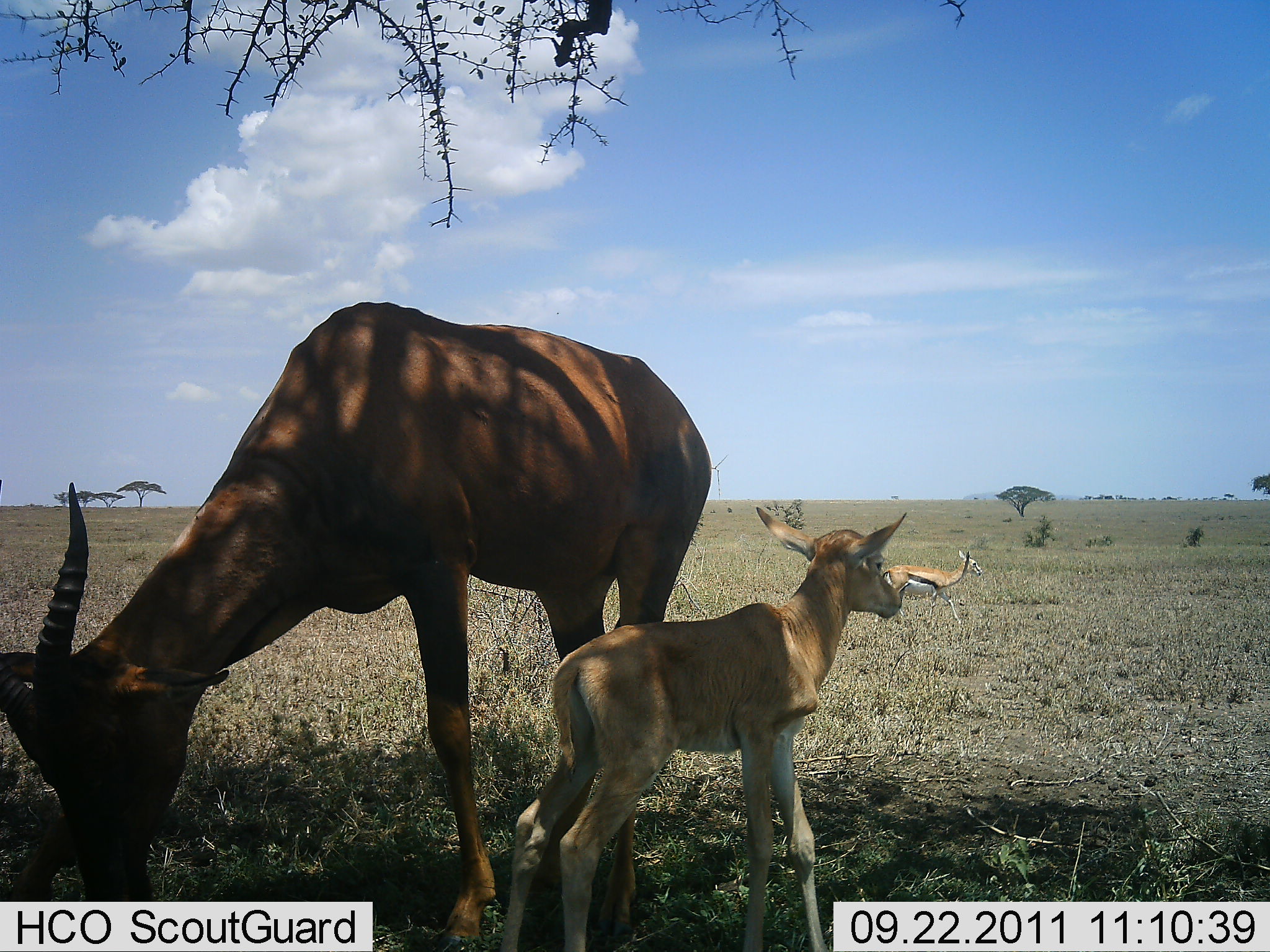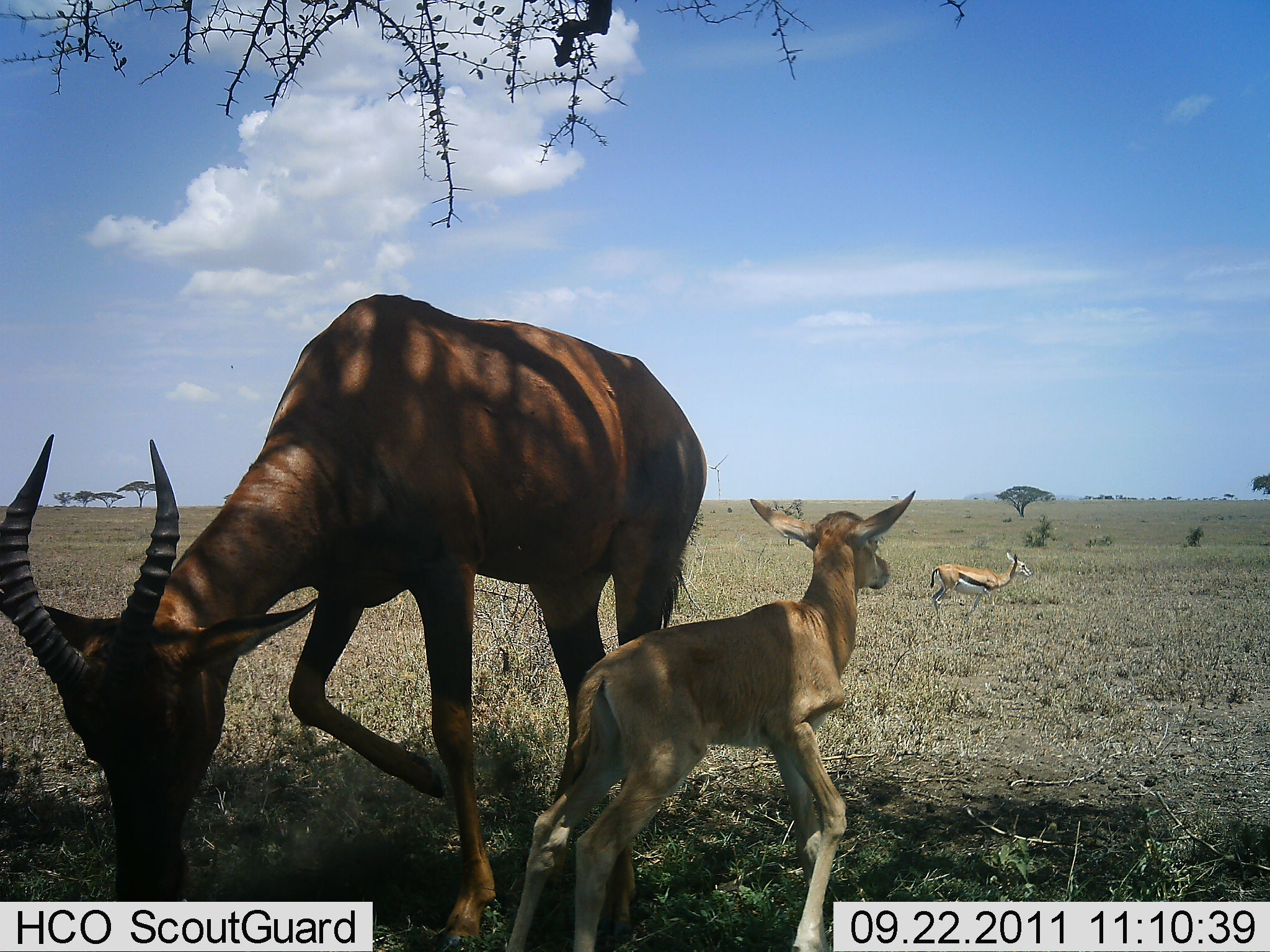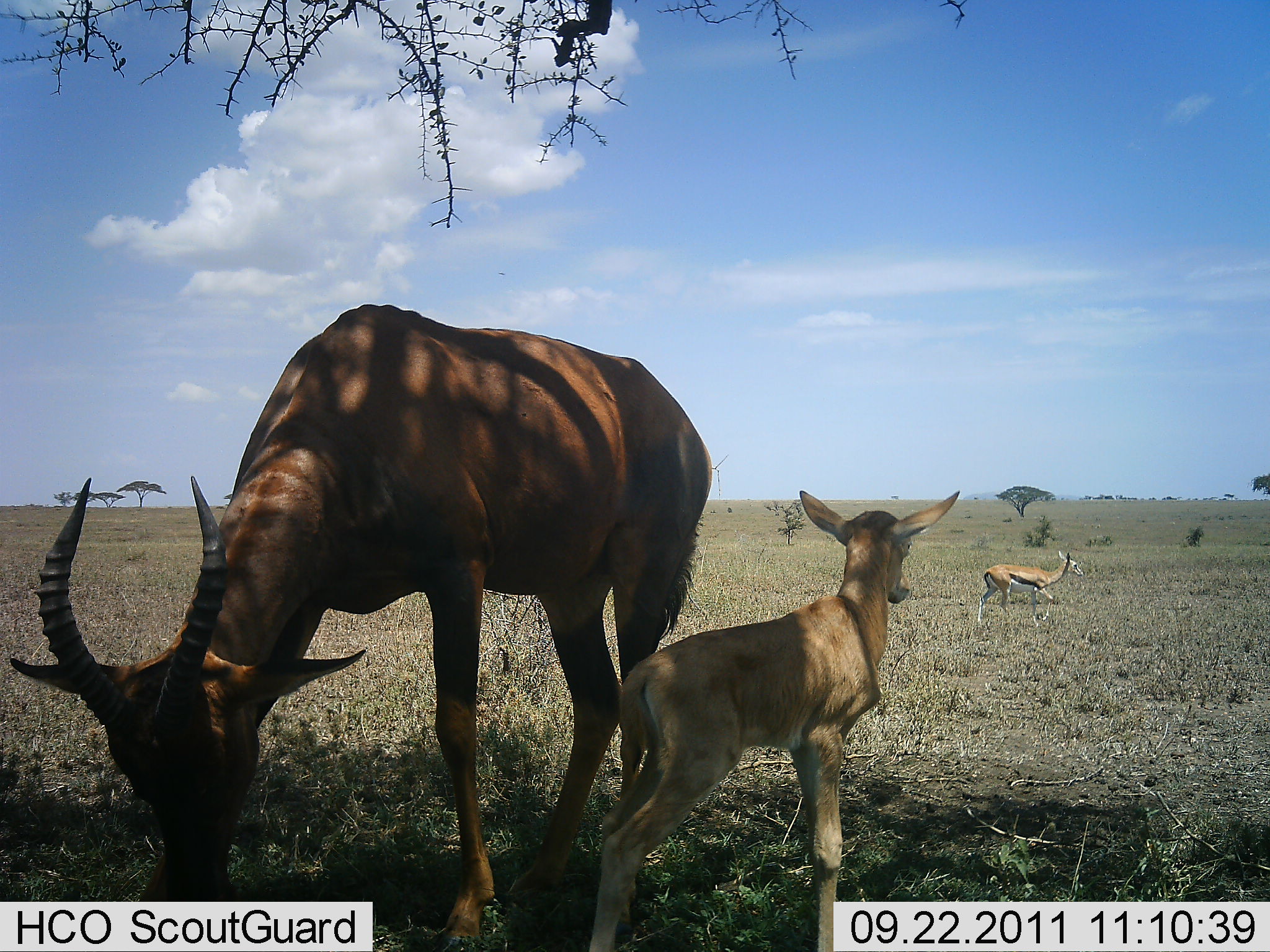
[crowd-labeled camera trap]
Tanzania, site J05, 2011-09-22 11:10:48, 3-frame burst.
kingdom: Animalia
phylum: Chordata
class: Mammalia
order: Artiodactyla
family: Bovidae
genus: Eudorcas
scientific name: Eudorcas thomsonii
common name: thomson's gazelle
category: gazellethomsons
Gazellethomsons (thomson's gazelle) (Eudorcas thomsonii), count 1. Behavior (volunteer vote fractions): standing 25%, resting 0%, moving 88%, interacting 0%. Young present (vote fraction): 4%. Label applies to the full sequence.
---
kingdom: Animalia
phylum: Chordata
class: Mammalia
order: Artiodactyla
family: Bovidae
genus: Damaliscus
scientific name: Damaliscus lunatus jimela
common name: topi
Topi (Damaliscus lunatus jimela), count 2. Behavior (volunteer vote fractions): standing 50%, resting 0%, moving 8%, interacting 0%. Young present (vote fraction): 83%. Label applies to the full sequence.